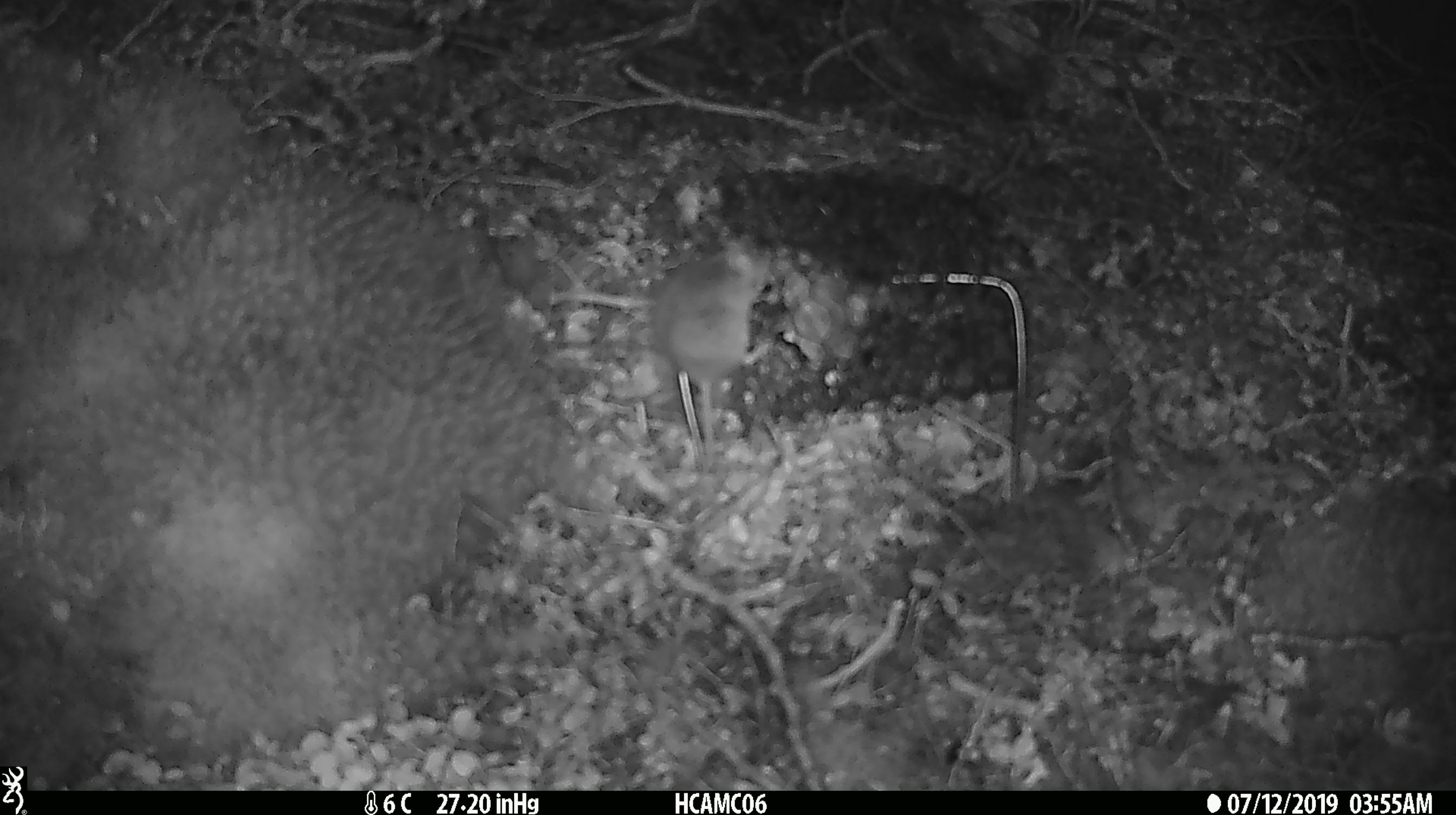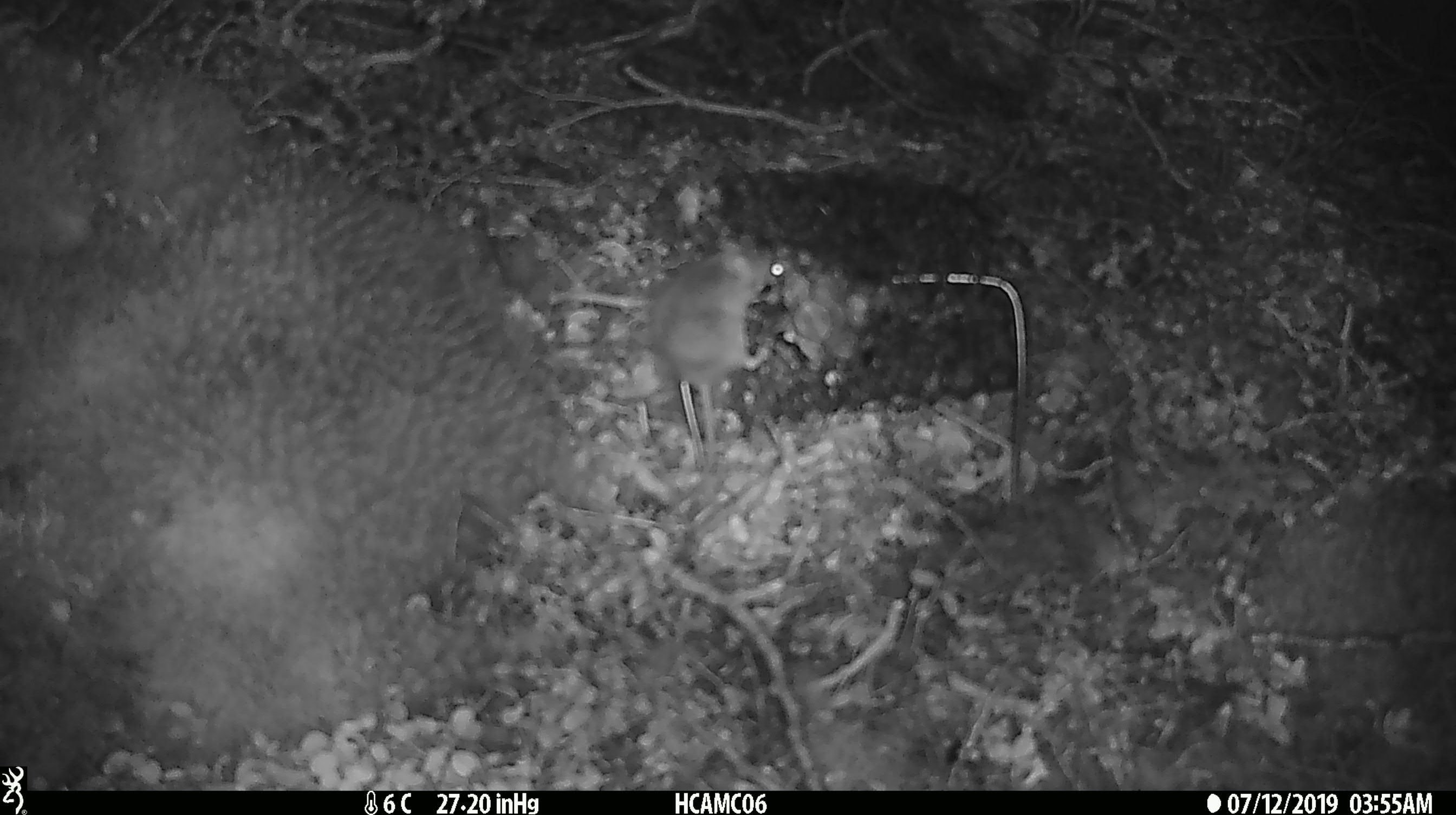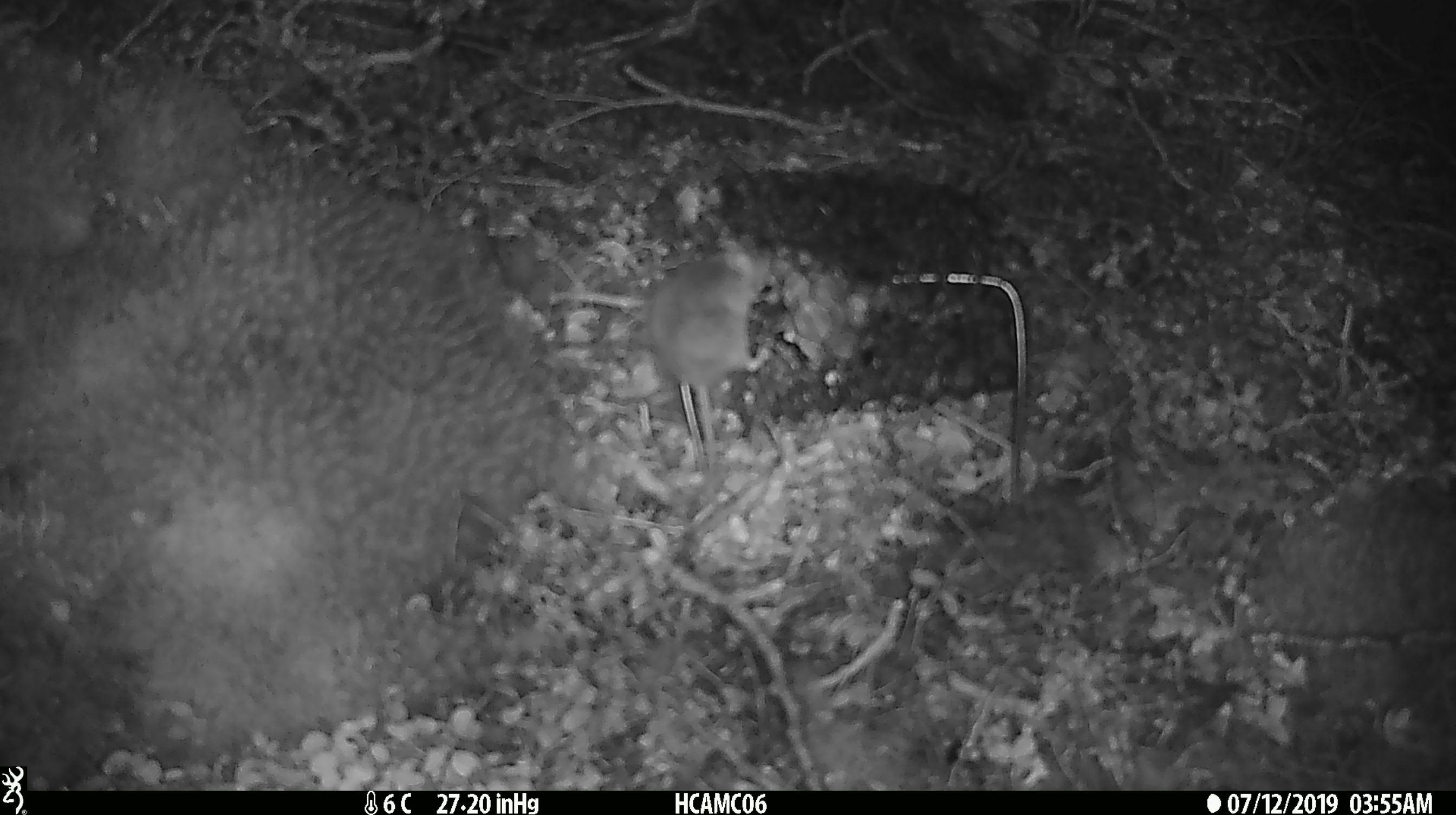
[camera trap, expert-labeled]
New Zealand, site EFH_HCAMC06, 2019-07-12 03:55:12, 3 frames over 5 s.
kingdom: Animalia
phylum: Chordata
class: Mammalia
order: Rodentia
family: Muridae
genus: Mus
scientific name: Mus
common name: mouse